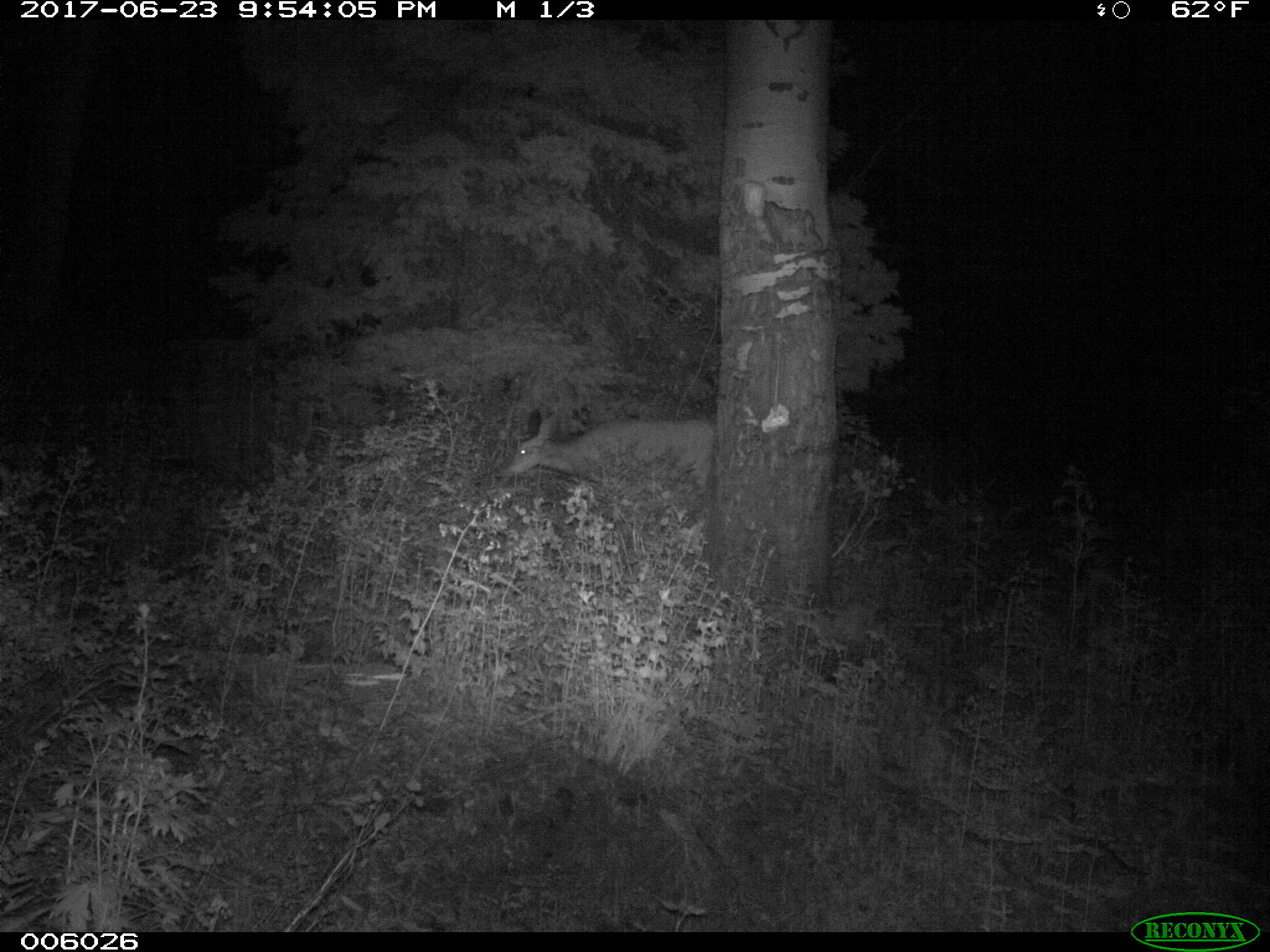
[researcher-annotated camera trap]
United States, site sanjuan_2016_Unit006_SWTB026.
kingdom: Animalia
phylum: Chordata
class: Mammalia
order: Artiodactyla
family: Cervidae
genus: Odocoileus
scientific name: Odocoileus hemionus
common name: mule deer